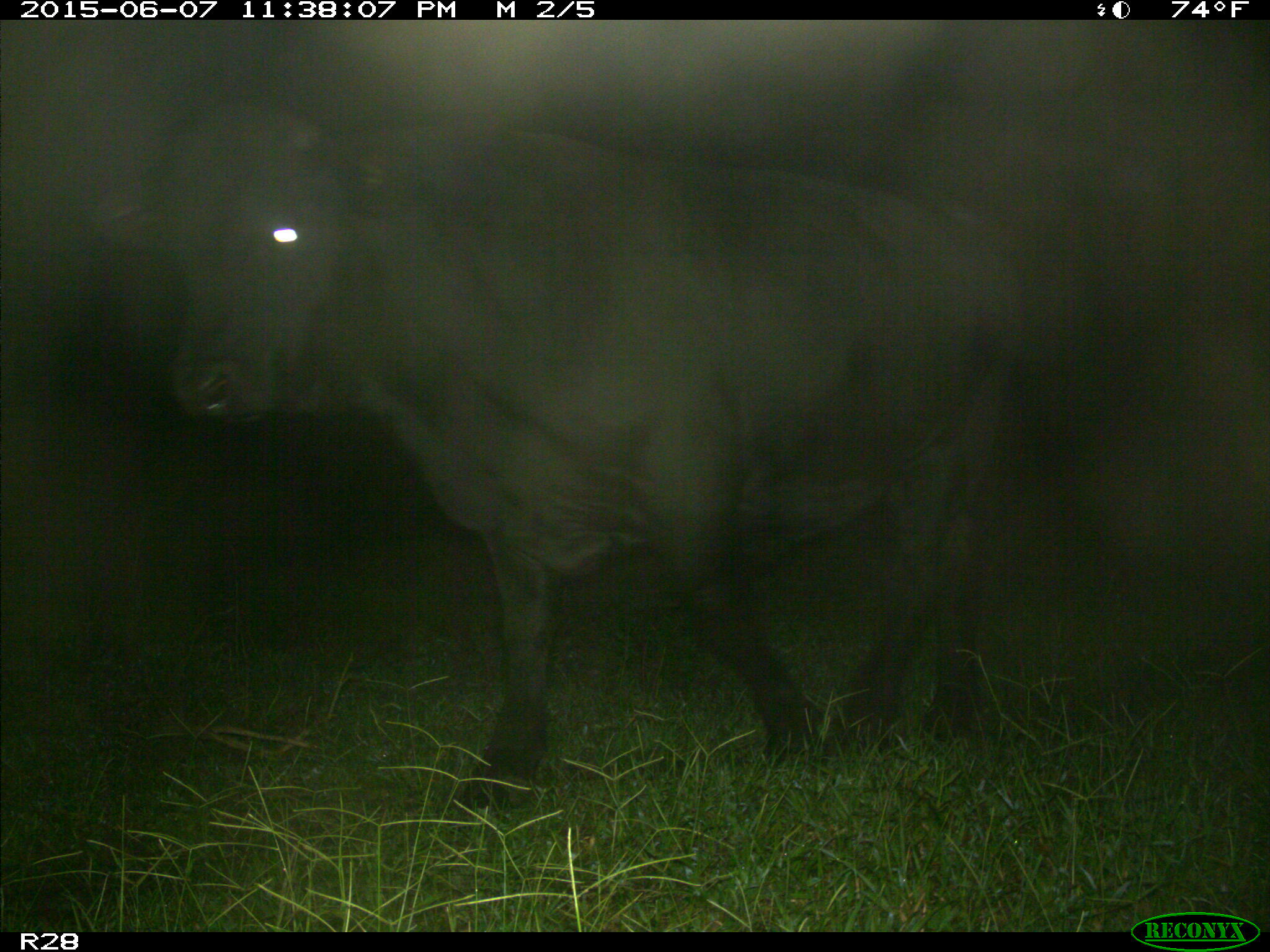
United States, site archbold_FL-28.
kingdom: Animalia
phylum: Chordata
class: Mammalia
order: Artiodactyla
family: Bovidae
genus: Bos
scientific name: Bos taurus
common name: domestic cow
Bos taurus (domestic cow).